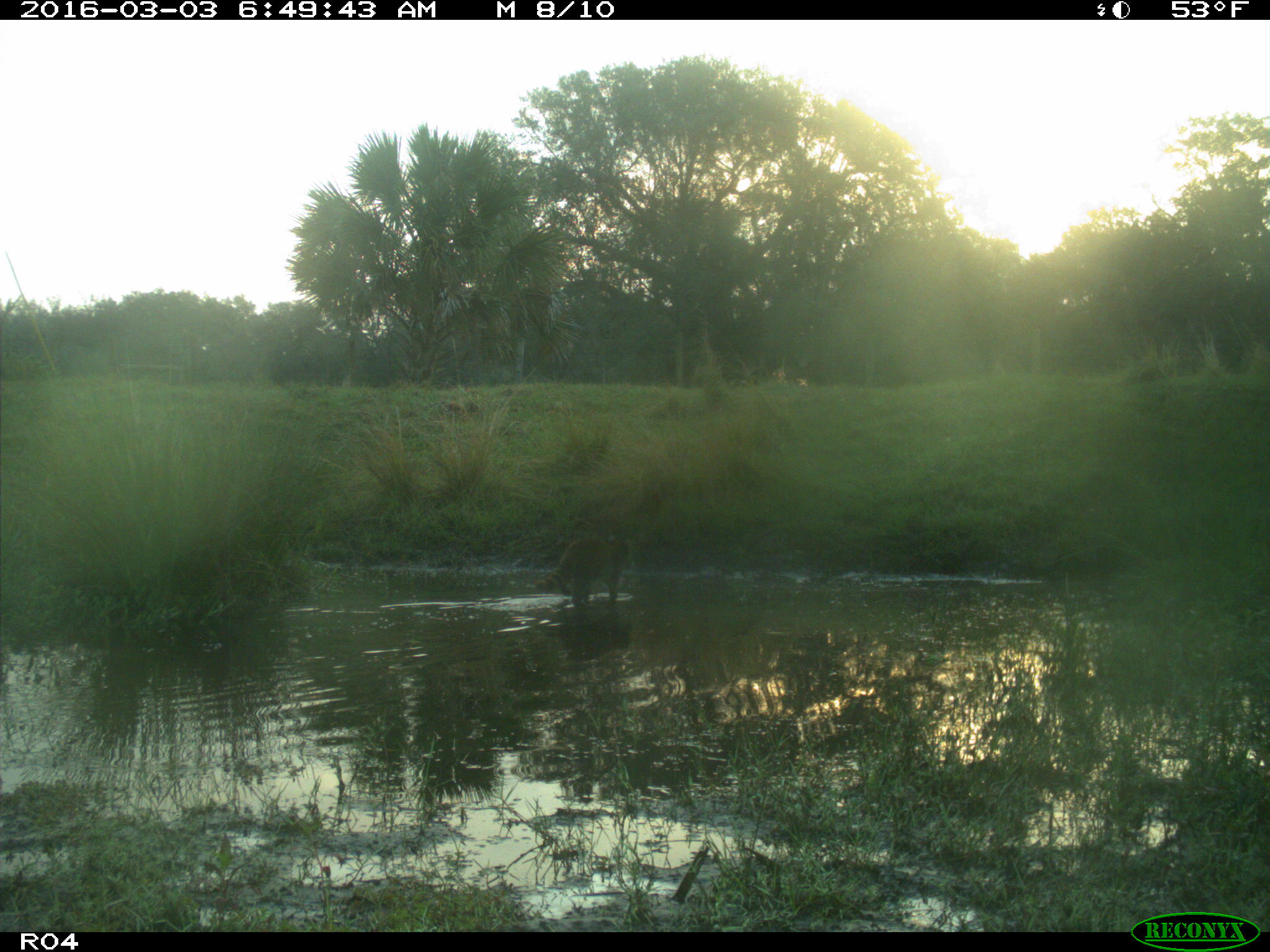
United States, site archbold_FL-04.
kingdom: Animalia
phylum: Chordata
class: Mammalia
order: Carnivora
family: Procyonidae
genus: Procyon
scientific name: Procyon lotor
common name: common raccoon